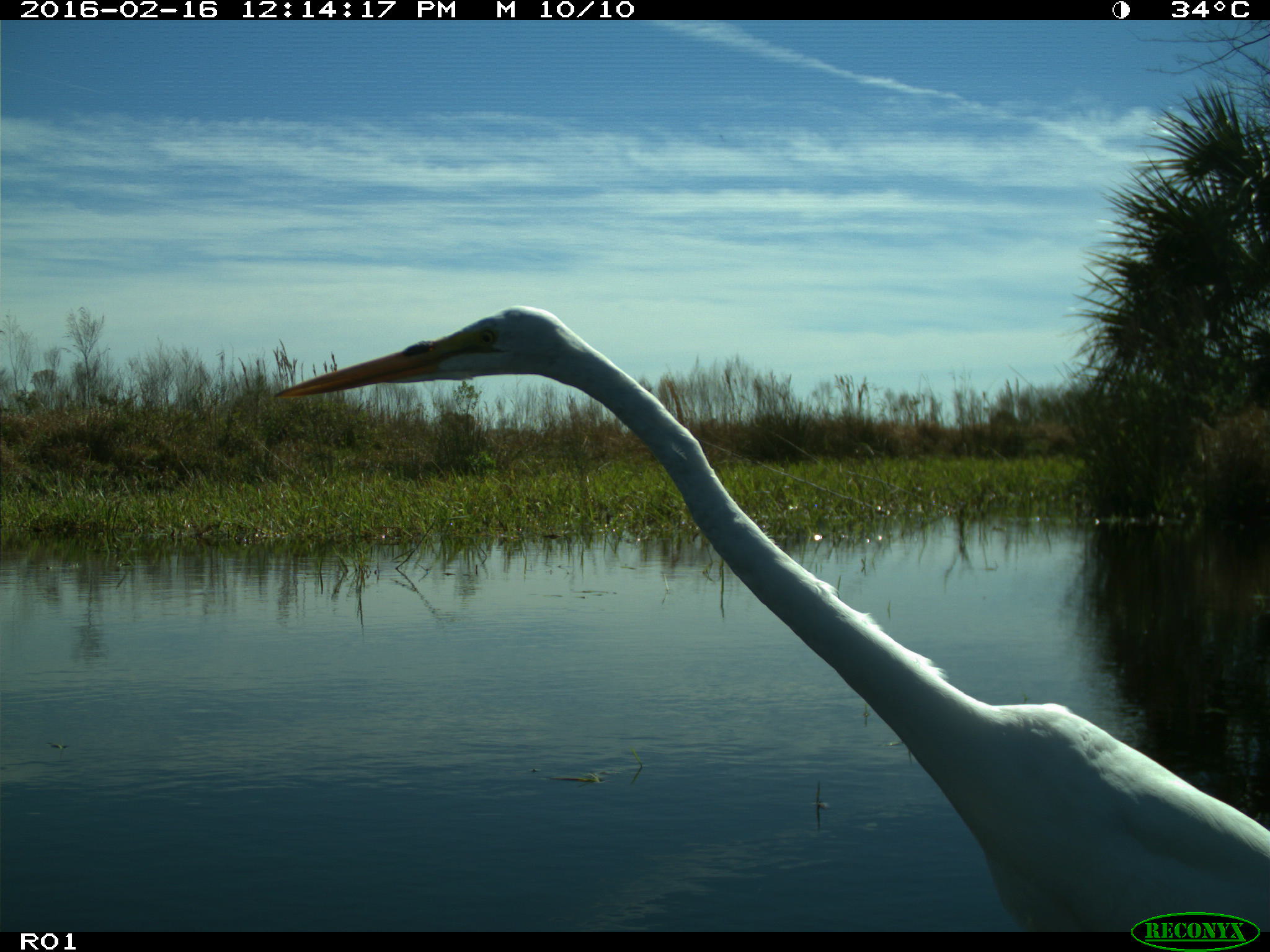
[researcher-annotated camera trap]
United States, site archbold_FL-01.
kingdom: Animalia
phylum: Chordata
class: Aves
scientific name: Aves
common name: birds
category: unidentified bird